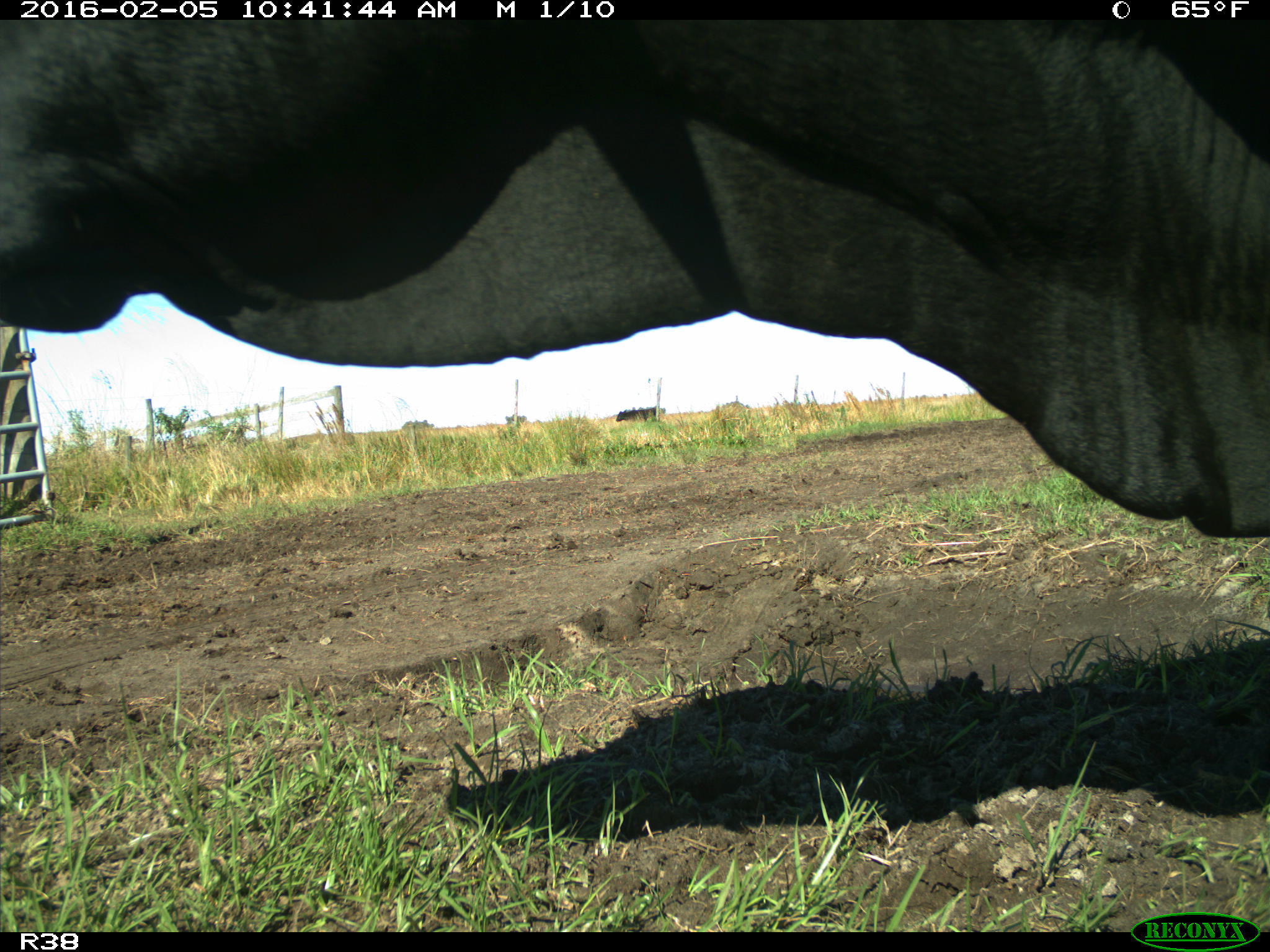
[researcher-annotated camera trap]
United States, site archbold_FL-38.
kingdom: Animalia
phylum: Chordata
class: Mammalia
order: Artiodactyla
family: Bovidae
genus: Bos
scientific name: Bos taurus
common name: domestic cow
Bos taurus (domestic cow).